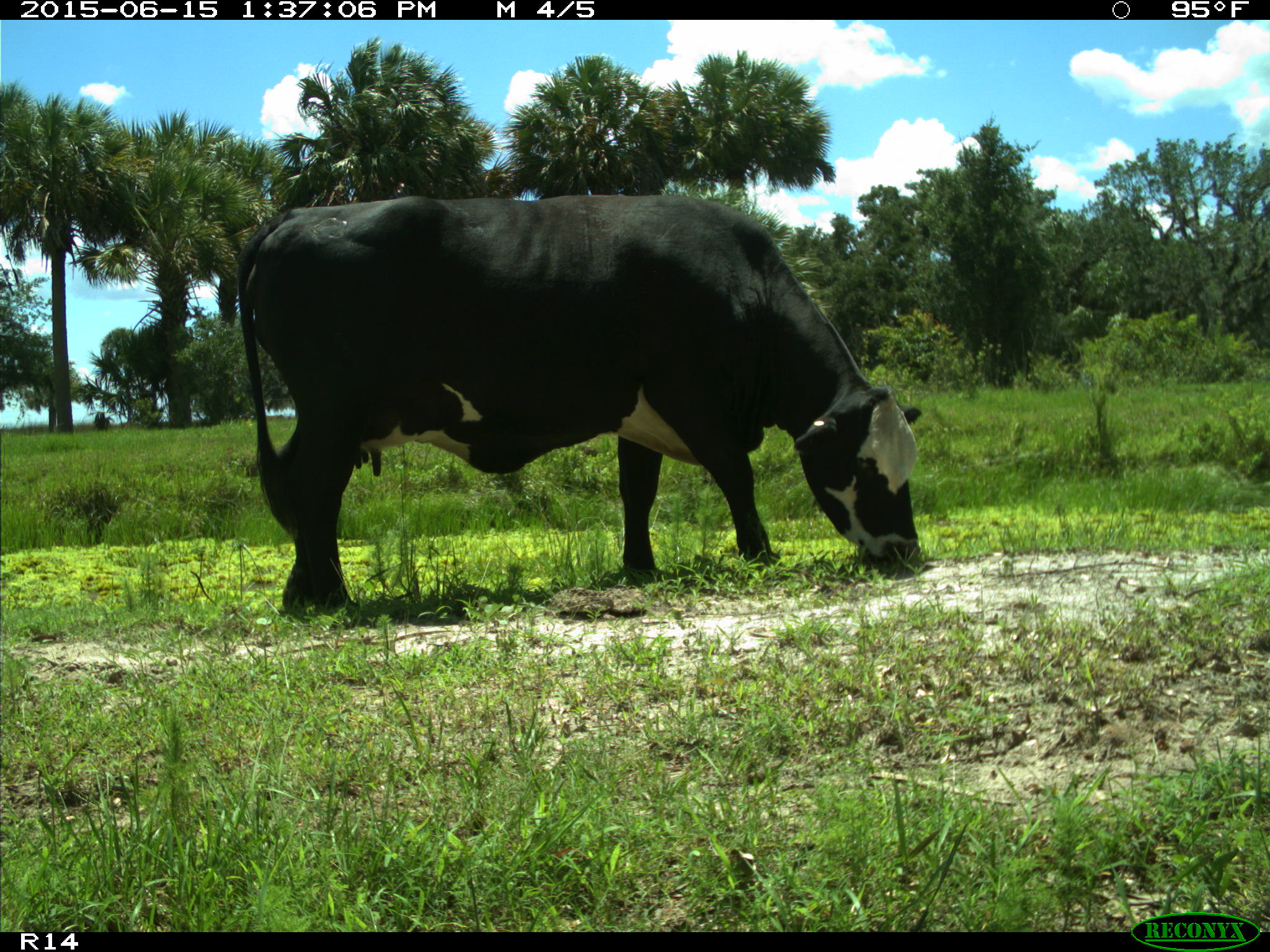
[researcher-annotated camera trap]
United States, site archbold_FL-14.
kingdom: Animalia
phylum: Chordata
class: Mammalia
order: Artiodactyla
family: Bovidae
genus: Bos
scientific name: Bos taurus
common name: domestic cow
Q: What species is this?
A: Bos taurus (domestic cow).